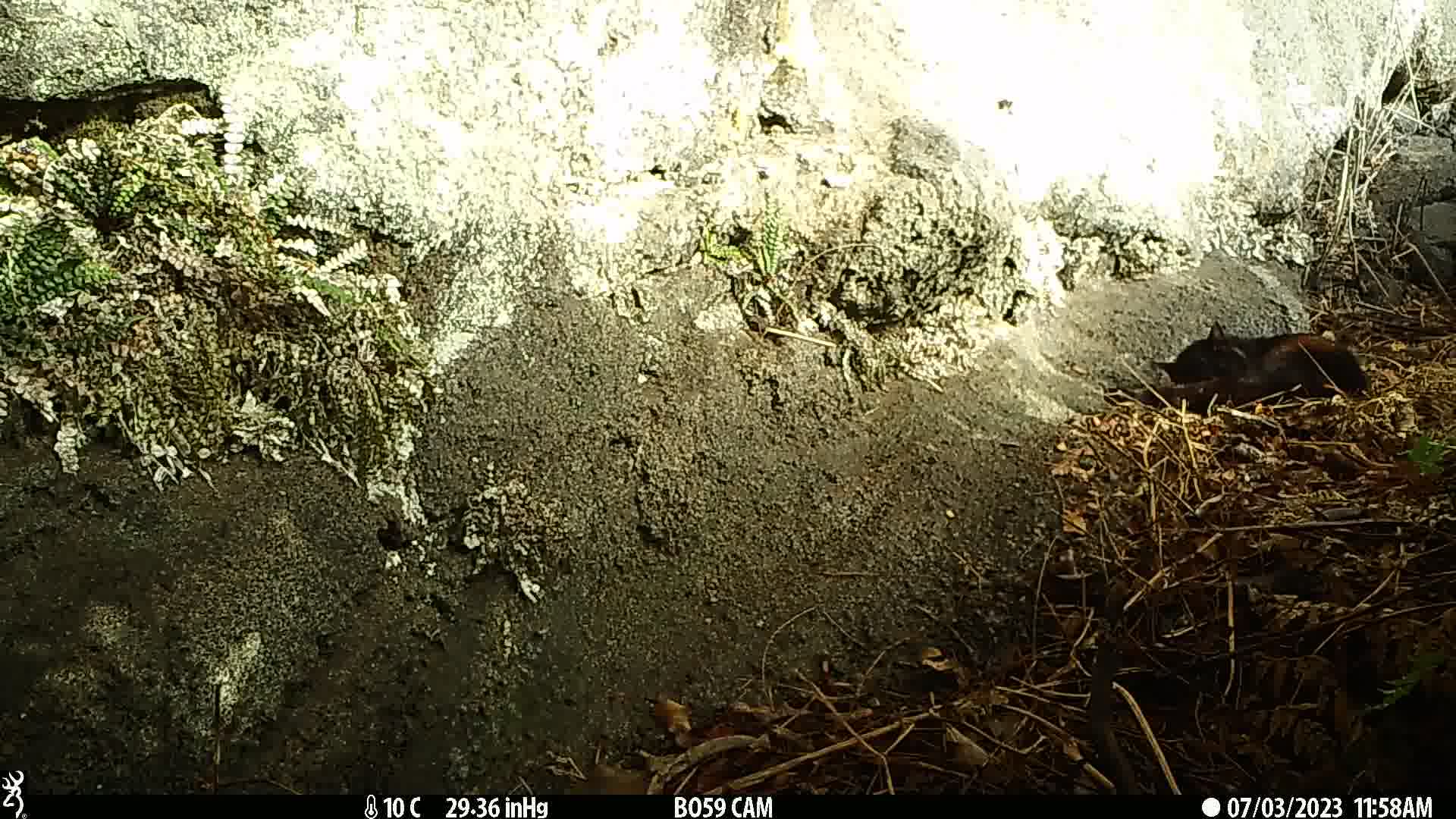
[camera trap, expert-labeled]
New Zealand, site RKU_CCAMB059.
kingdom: Animalia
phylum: Chordata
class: Mammalia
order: Carnivora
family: Felidae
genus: Felis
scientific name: Felis catus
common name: domestic cat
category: cat